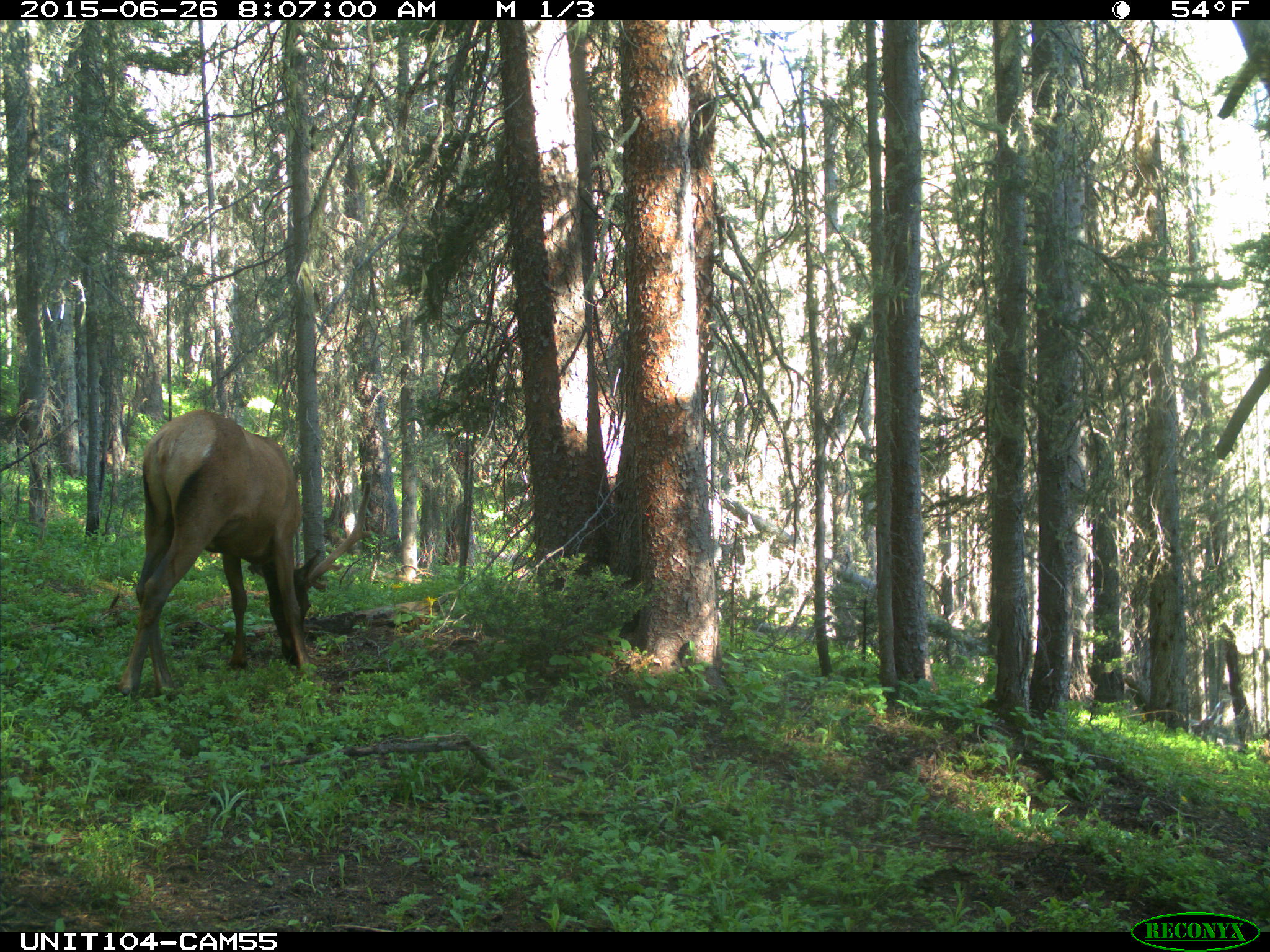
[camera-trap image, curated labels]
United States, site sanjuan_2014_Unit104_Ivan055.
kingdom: Animalia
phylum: Chordata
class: Mammalia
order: Artiodactyla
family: Cervidae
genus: Cervus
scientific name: Cervus elaphus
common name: red deer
Cervus elaphus (red deer).